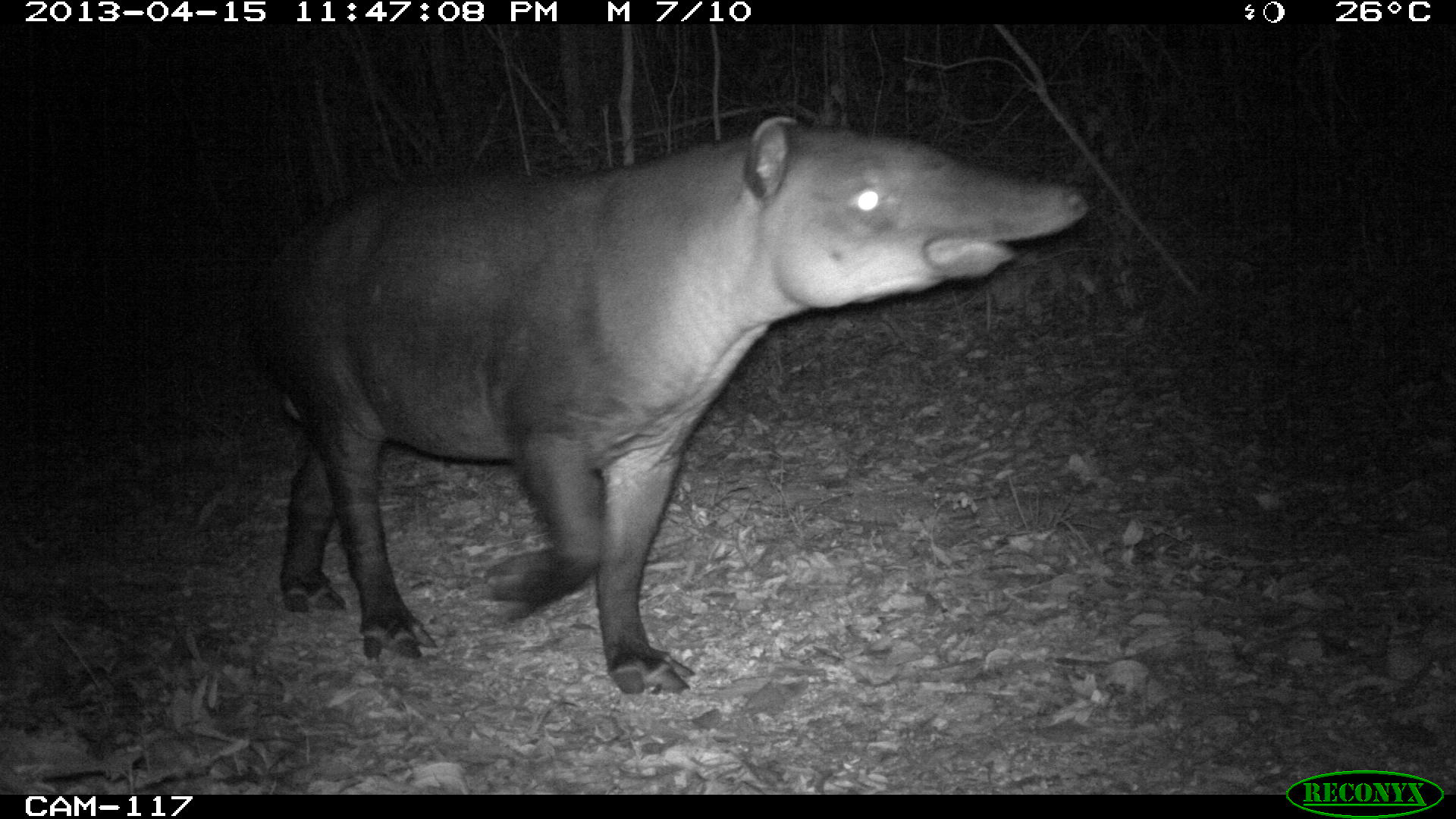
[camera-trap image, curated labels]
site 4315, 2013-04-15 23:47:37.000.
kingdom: Animalia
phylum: Chordata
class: Mammalia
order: Perissodactyla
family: Tapiridae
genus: Tapirus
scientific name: Tapirus bairdii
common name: baird's tapir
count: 1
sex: male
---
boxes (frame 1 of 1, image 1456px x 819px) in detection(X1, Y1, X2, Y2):
tapirus bairdii: detection(239, 113, 1090, 700)